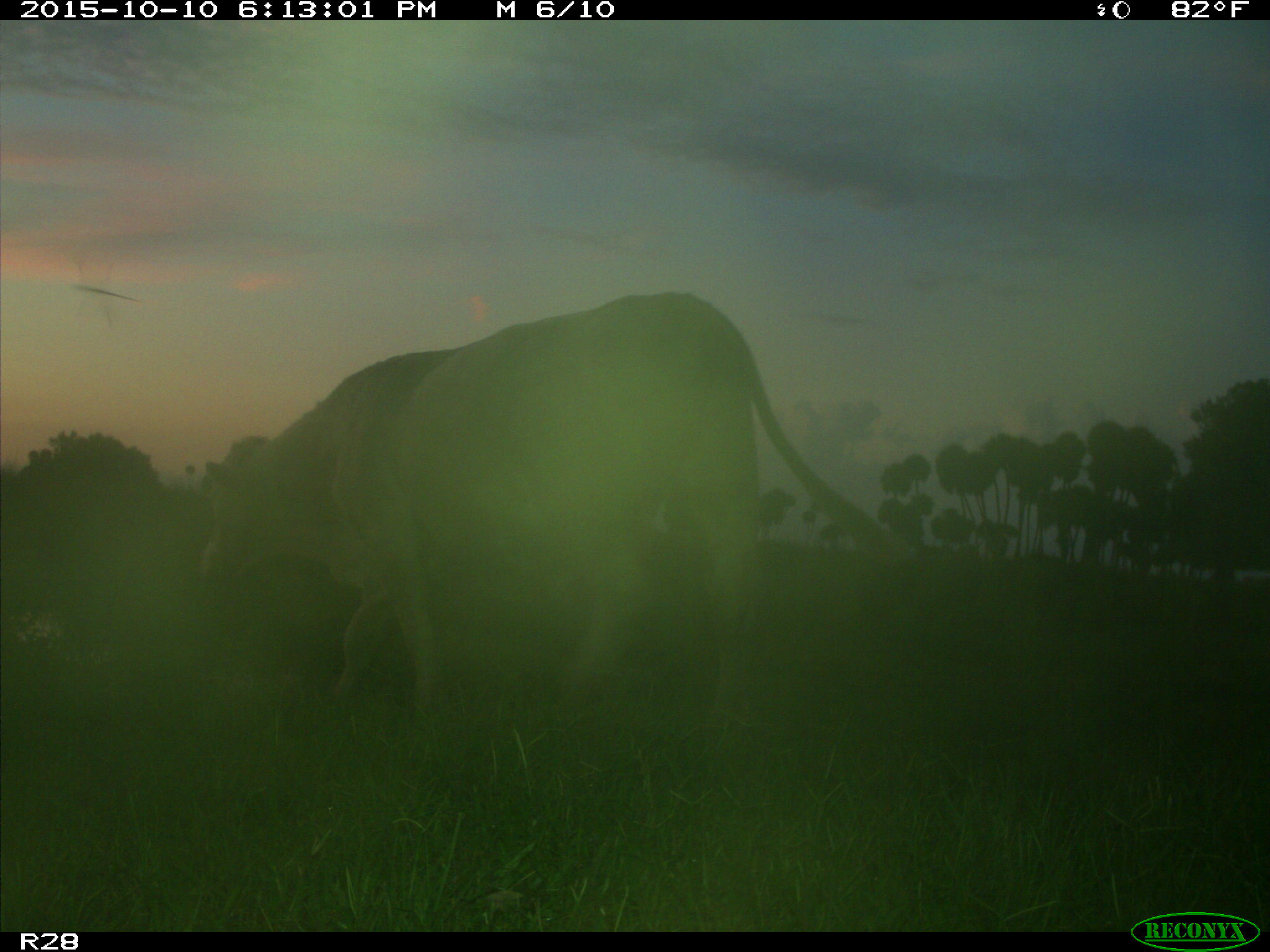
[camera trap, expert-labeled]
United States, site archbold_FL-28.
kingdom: Animalia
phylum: Chordata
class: Mammalia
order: Artiodactyla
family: Bovidae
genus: Bos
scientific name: Bos taurus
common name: domestic cow